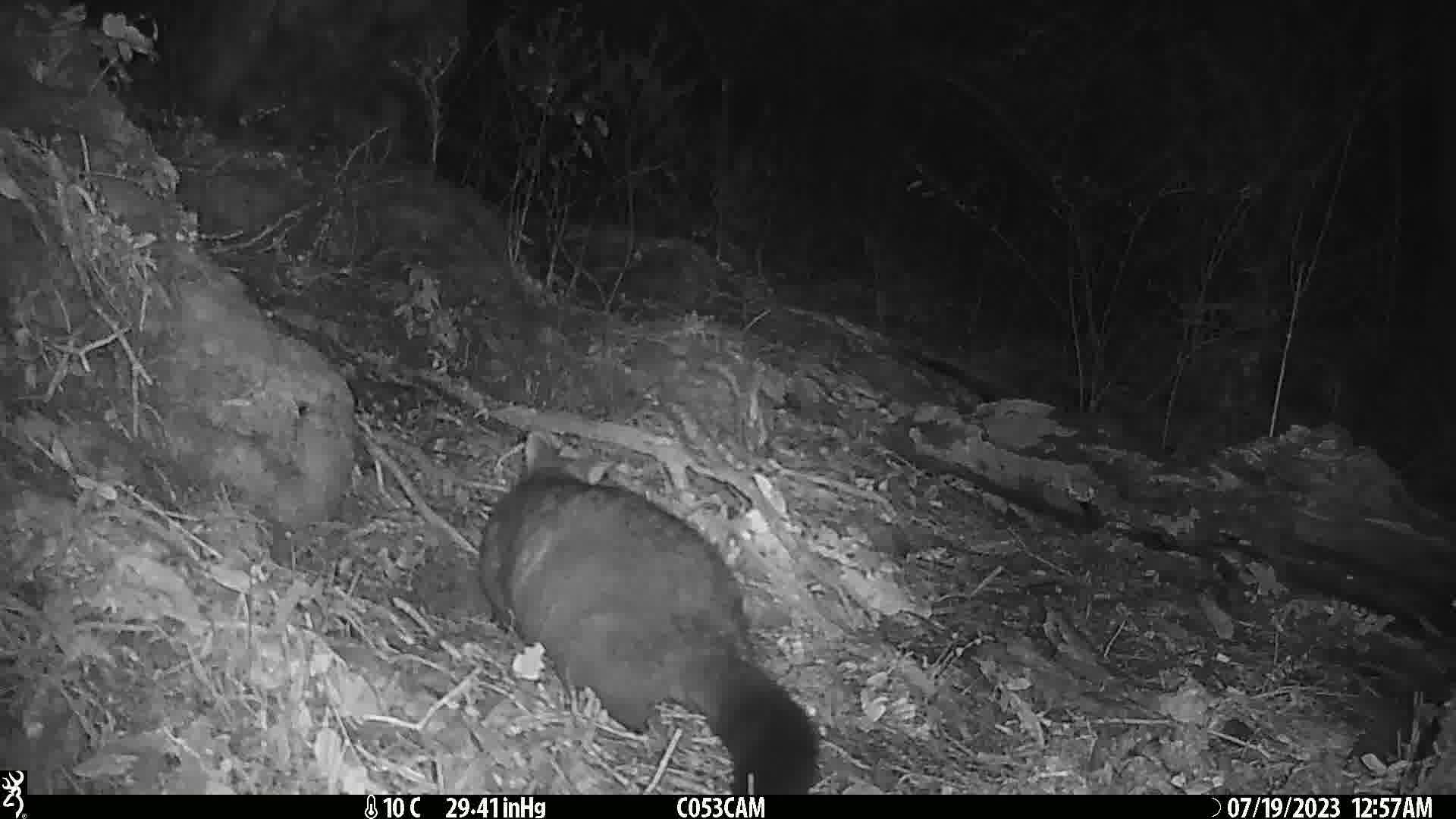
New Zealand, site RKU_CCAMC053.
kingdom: Animalia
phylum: Chordata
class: Mammalia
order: Diprotodontia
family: Phalangeridae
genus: Trichosurus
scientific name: Trichosurus vulpecula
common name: common brushtail possum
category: possum